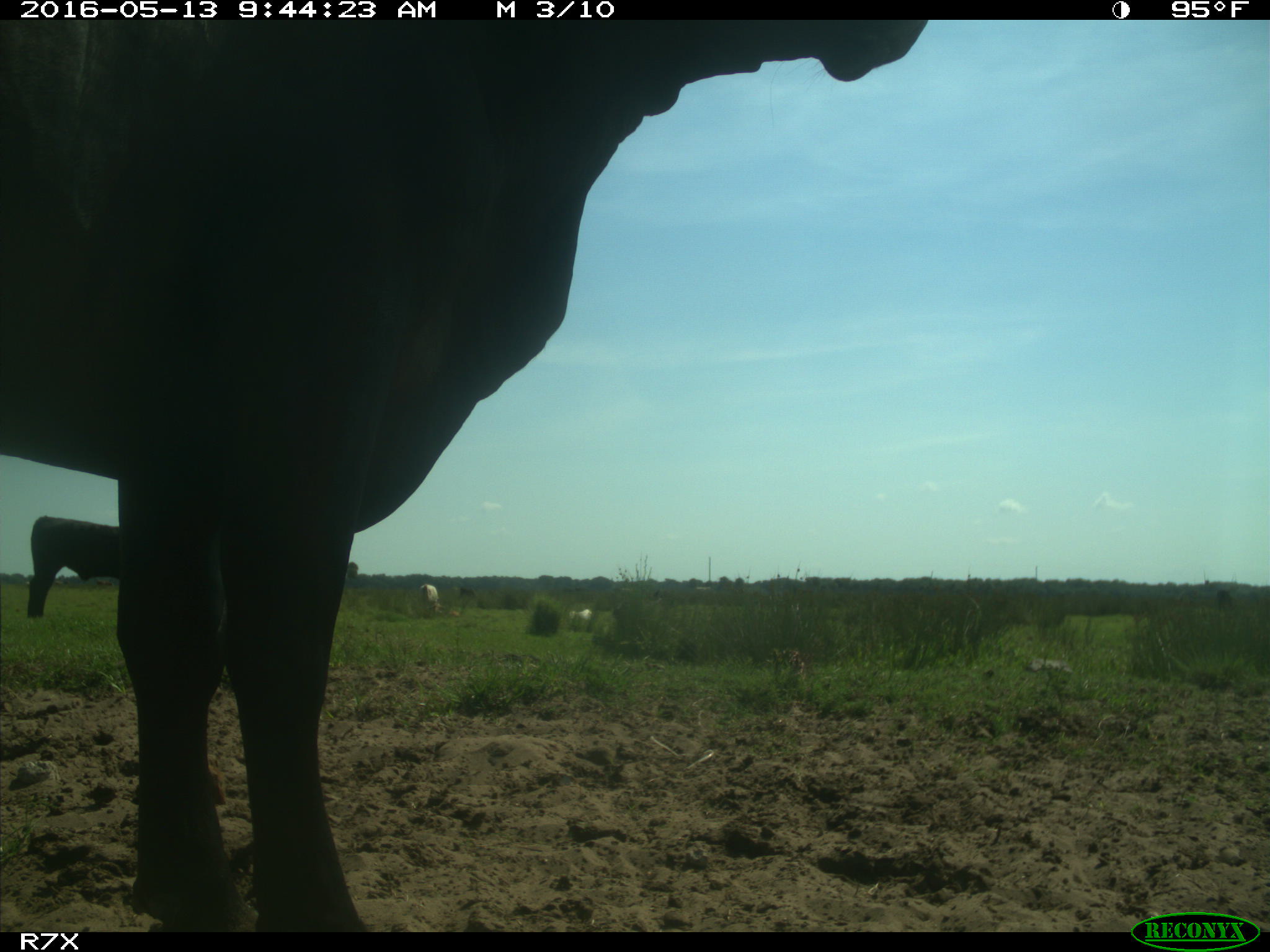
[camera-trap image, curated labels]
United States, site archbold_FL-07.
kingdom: Animalia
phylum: Chordata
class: Mammalia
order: Artiodactyla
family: Bovidae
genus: Bos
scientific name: Bos taurus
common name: domestic cow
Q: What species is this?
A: Bos taurus (domestic cow).